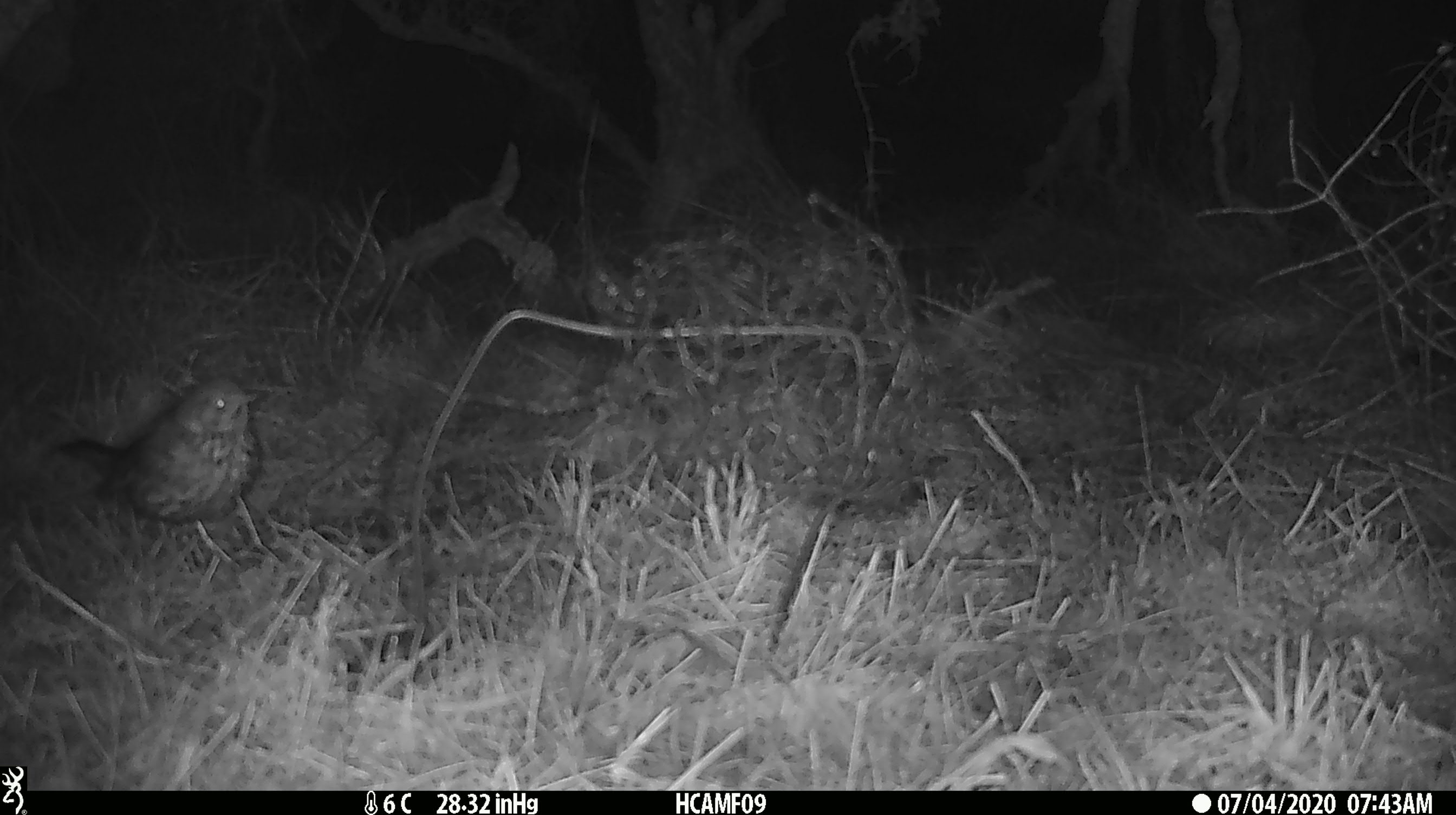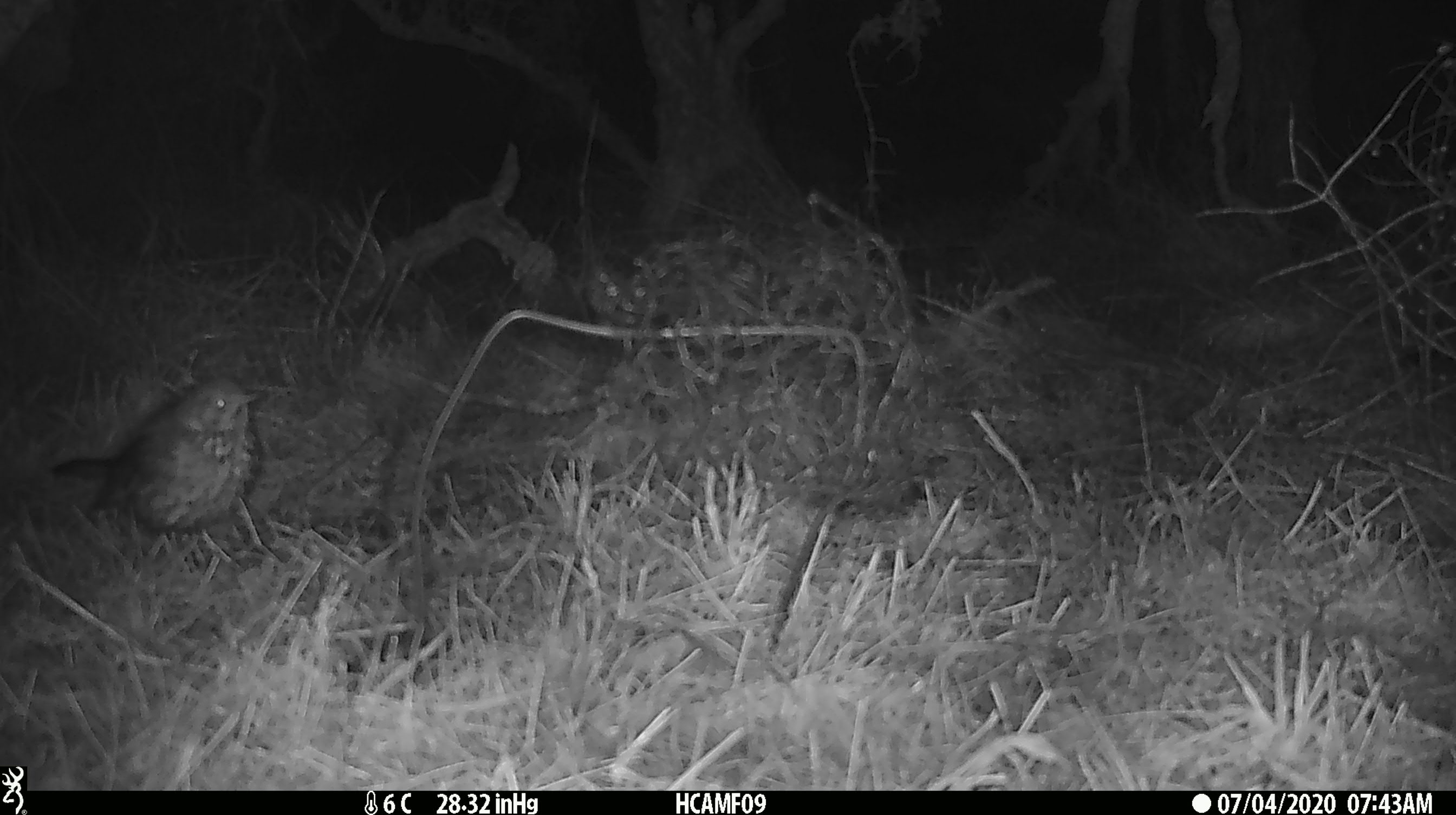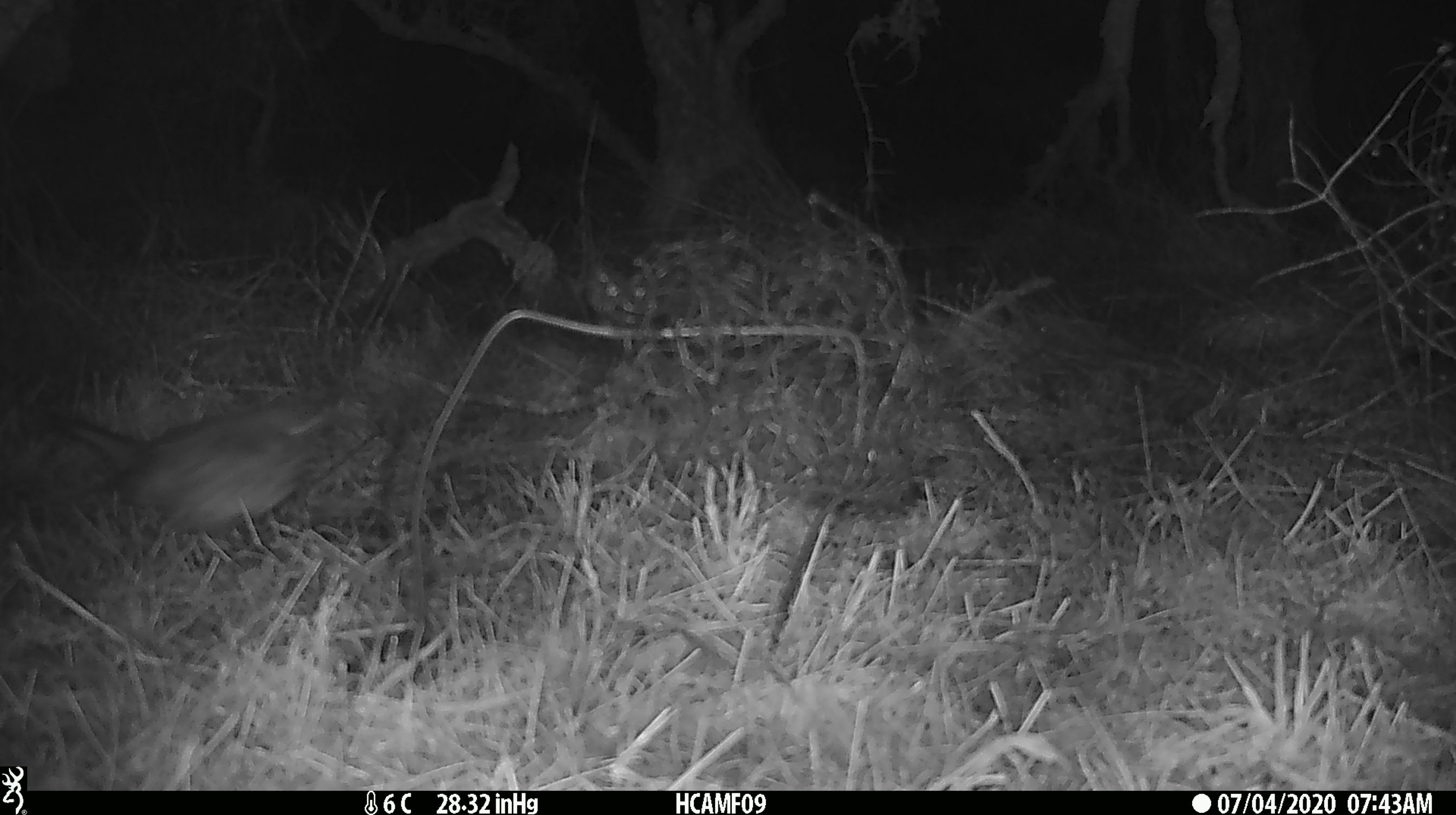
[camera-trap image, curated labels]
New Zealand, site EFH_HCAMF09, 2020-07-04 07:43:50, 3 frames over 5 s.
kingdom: Animalia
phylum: Chordata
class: Aves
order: Passeriformes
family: Turdidae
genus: Turdus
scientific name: Turdus philomelos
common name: song thrush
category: thrush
Thrush (song thrush) (Turdus philomelos).